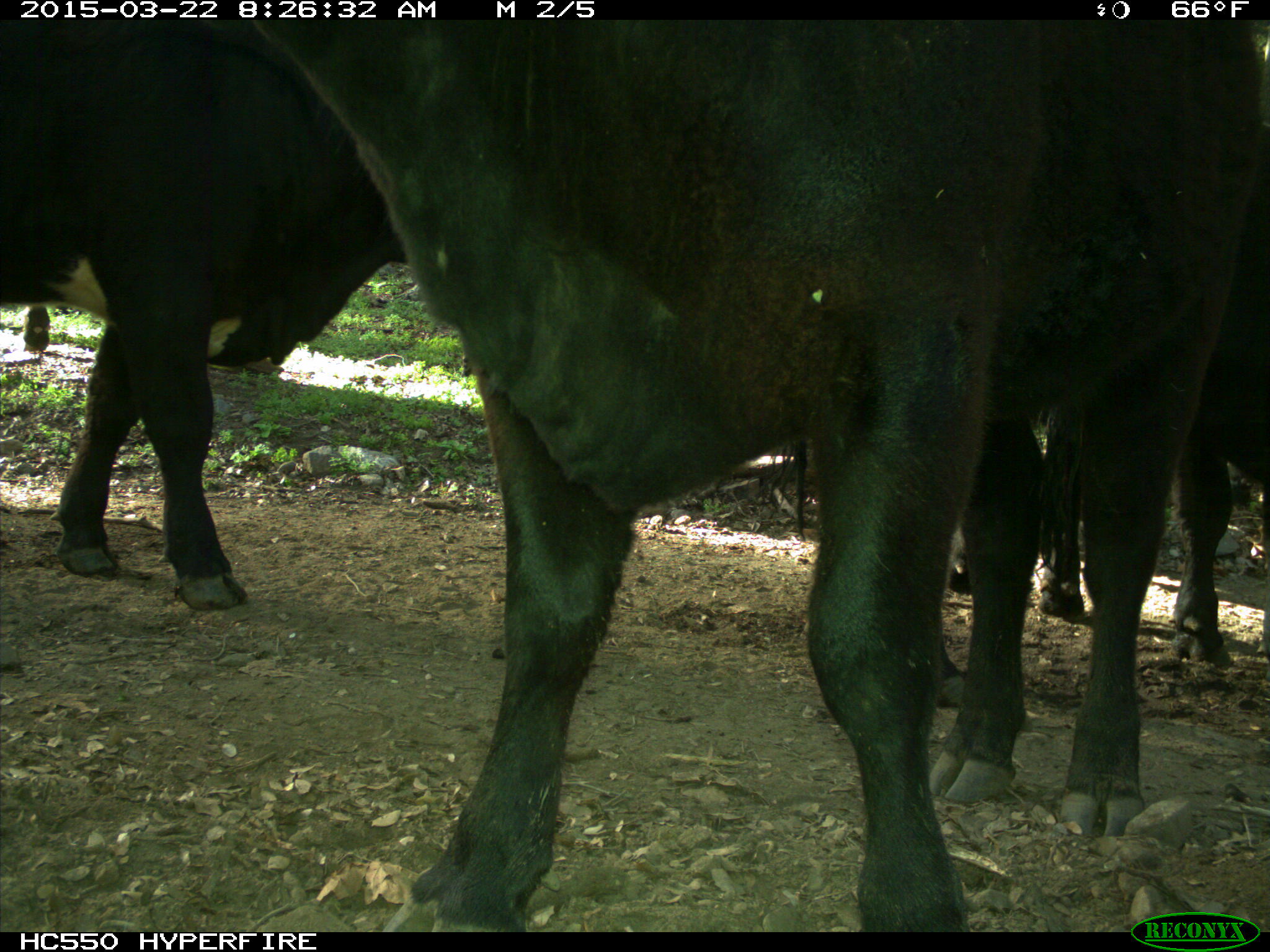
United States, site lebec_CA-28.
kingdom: Animalia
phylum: Chordata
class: Mammalia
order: Artiodactyla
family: Bovidae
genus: Bos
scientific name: Bos taurus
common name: domestic cow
Bos taurus (domestic cow).